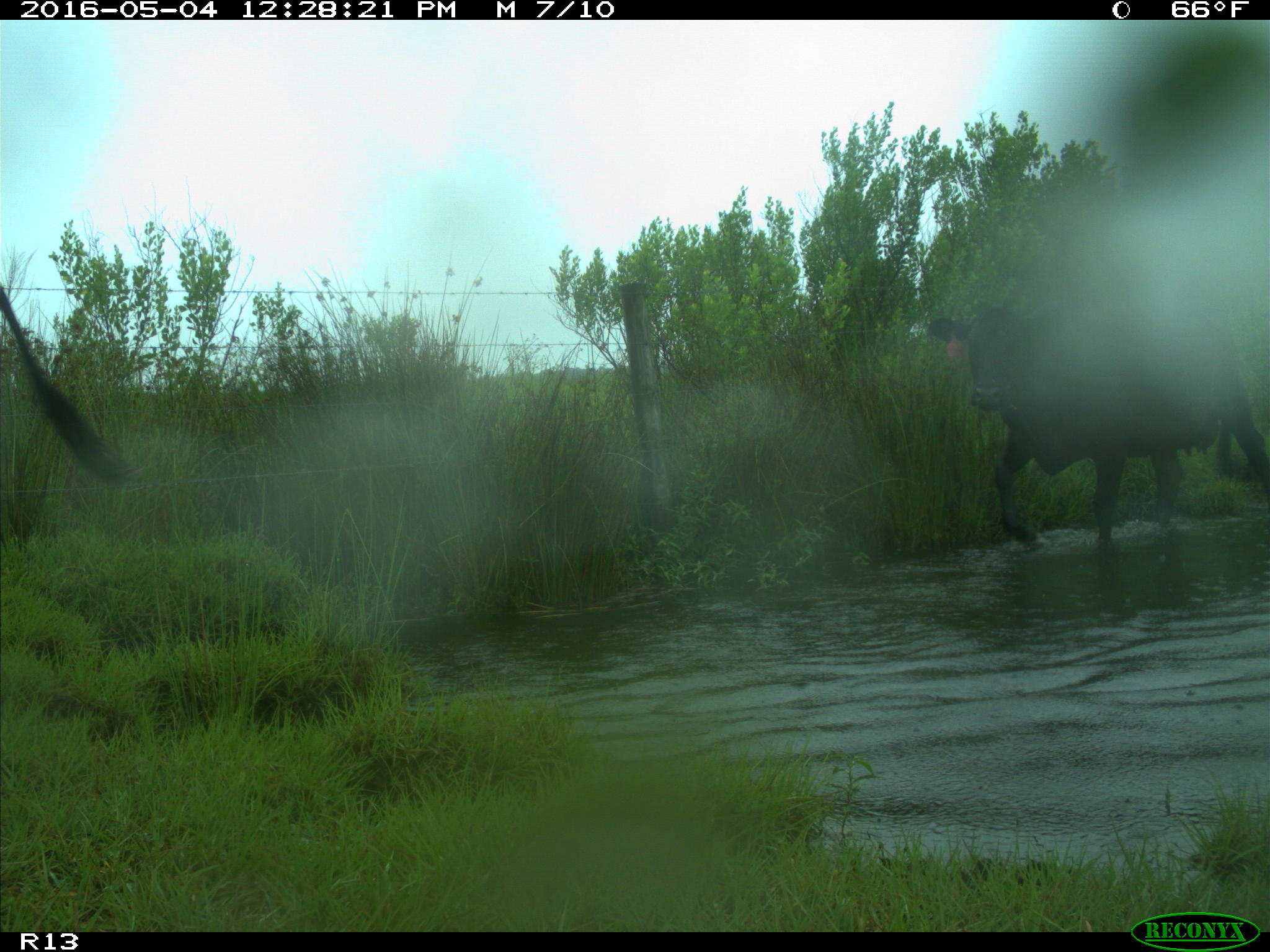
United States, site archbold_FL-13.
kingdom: Animalia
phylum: Chordata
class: Mammalia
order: Artiodactyla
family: Bovidae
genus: Bos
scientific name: Bos taurus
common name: domestic cow